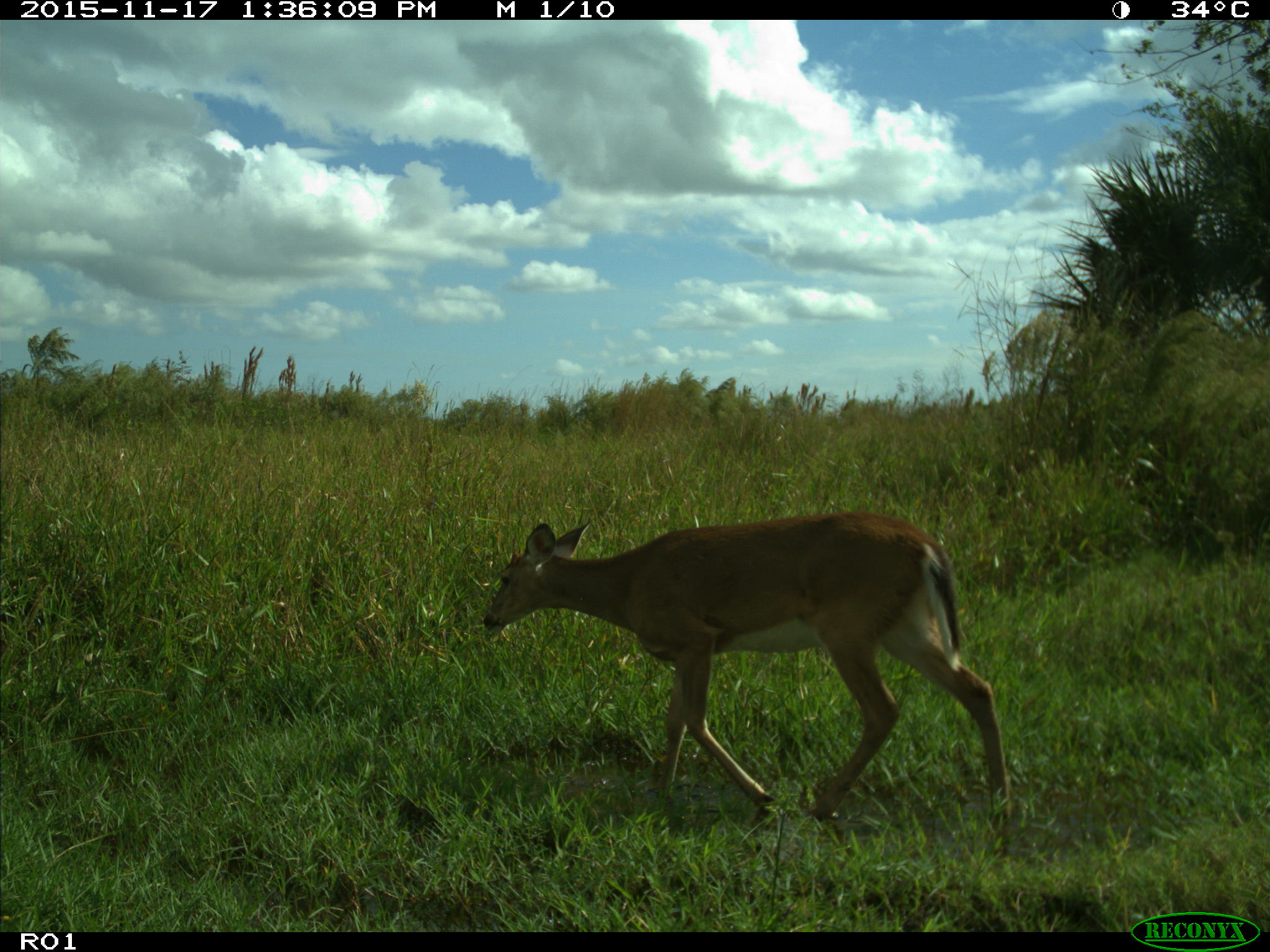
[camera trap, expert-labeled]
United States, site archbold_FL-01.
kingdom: Animalia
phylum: Chordata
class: Mammalia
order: Artiodactyla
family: Cervidae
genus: Odocoileus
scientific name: Odocoileus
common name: deer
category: unidentified deer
Unidentified deer (deer) (Odocoileus).